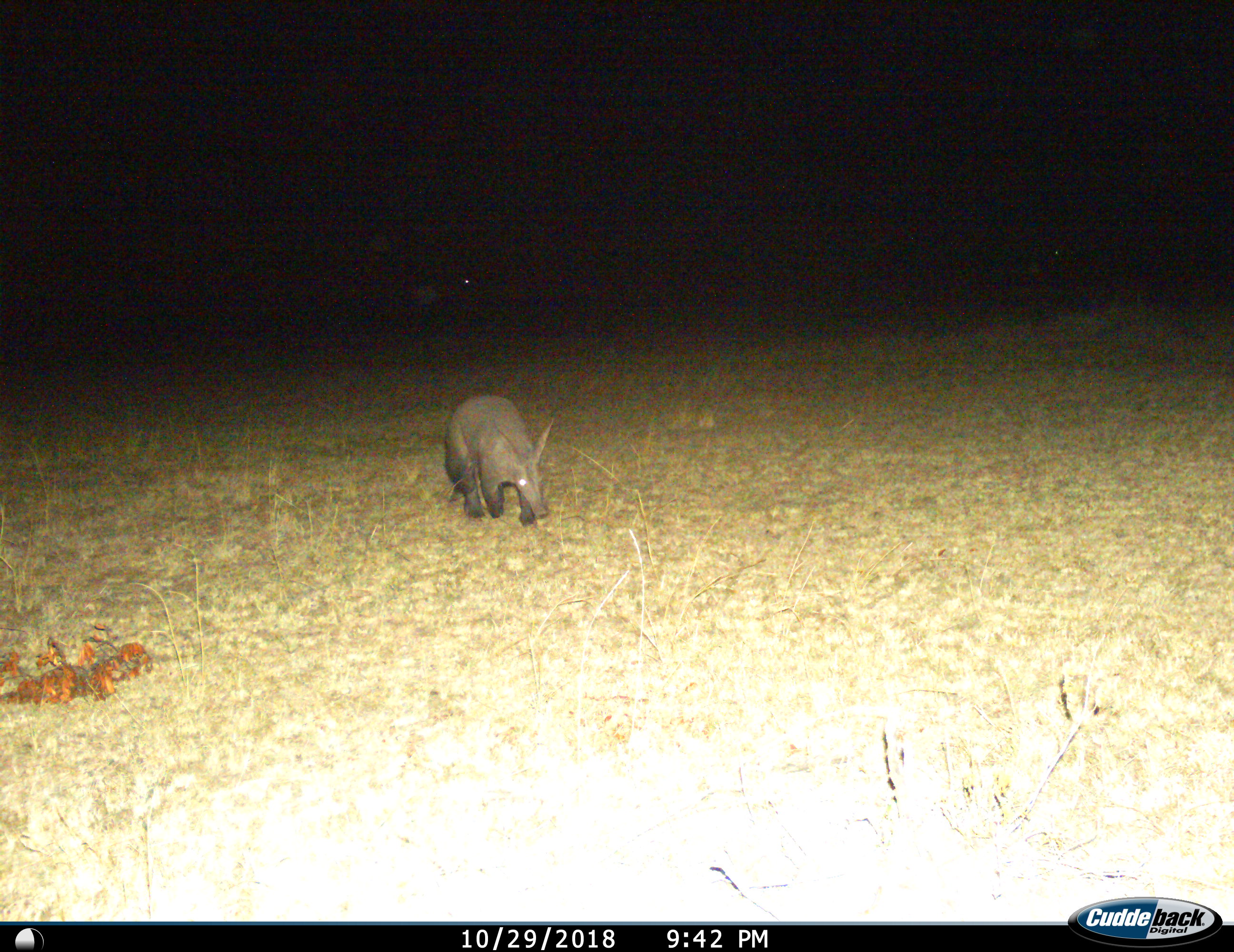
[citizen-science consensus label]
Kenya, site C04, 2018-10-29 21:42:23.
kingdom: Animalia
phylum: Chordata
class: Mammalia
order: Tubulidentata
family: Orycteropodidae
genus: Orycteropus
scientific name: Orycteropus afer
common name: aardvark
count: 1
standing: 20%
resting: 0%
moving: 80%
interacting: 0%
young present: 0%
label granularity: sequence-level